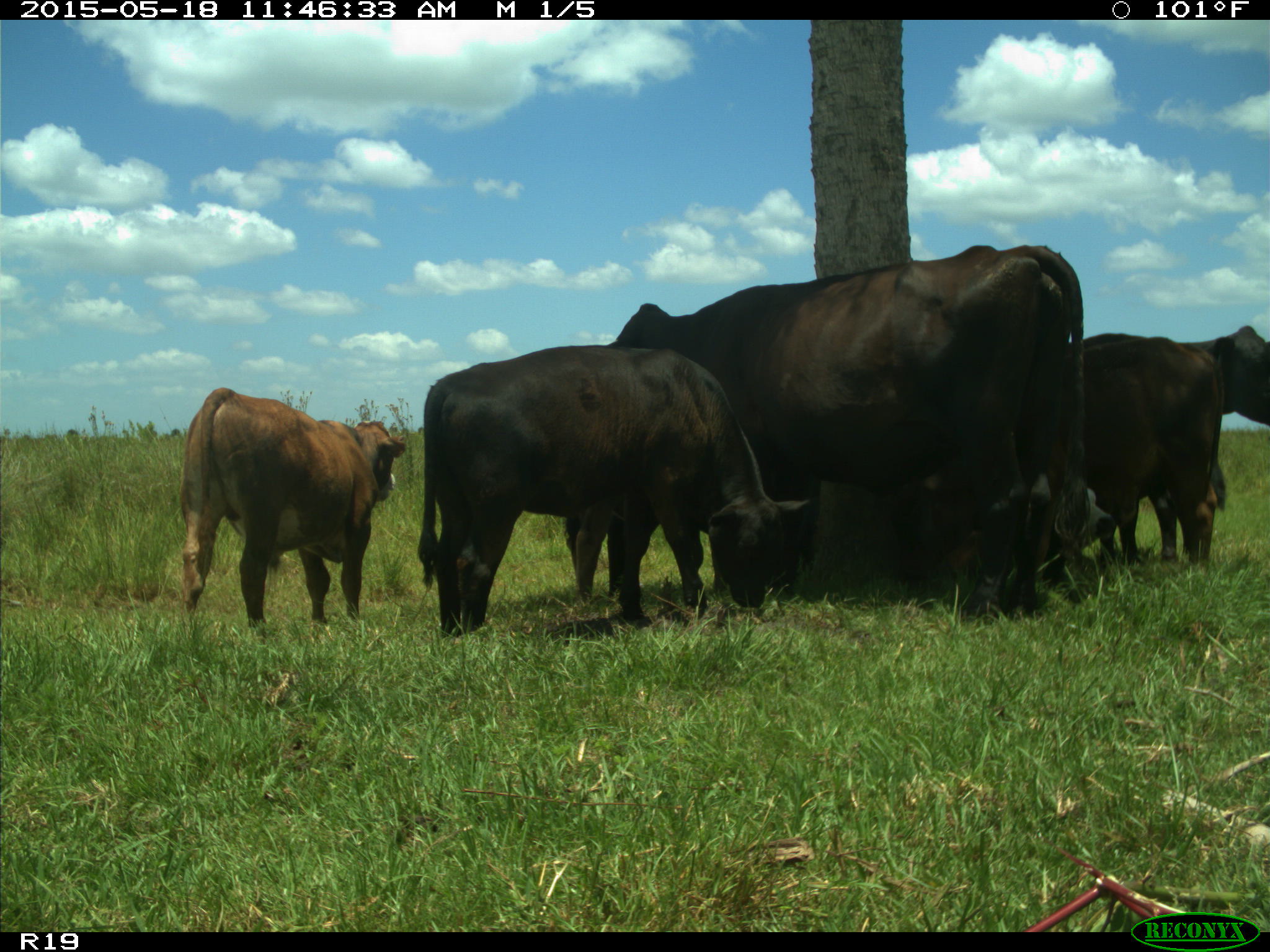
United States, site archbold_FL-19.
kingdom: Animalia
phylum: Chordata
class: Mammalia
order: Artiodactyla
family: Bovidae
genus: Bos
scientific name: Bos taurus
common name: domestic cow